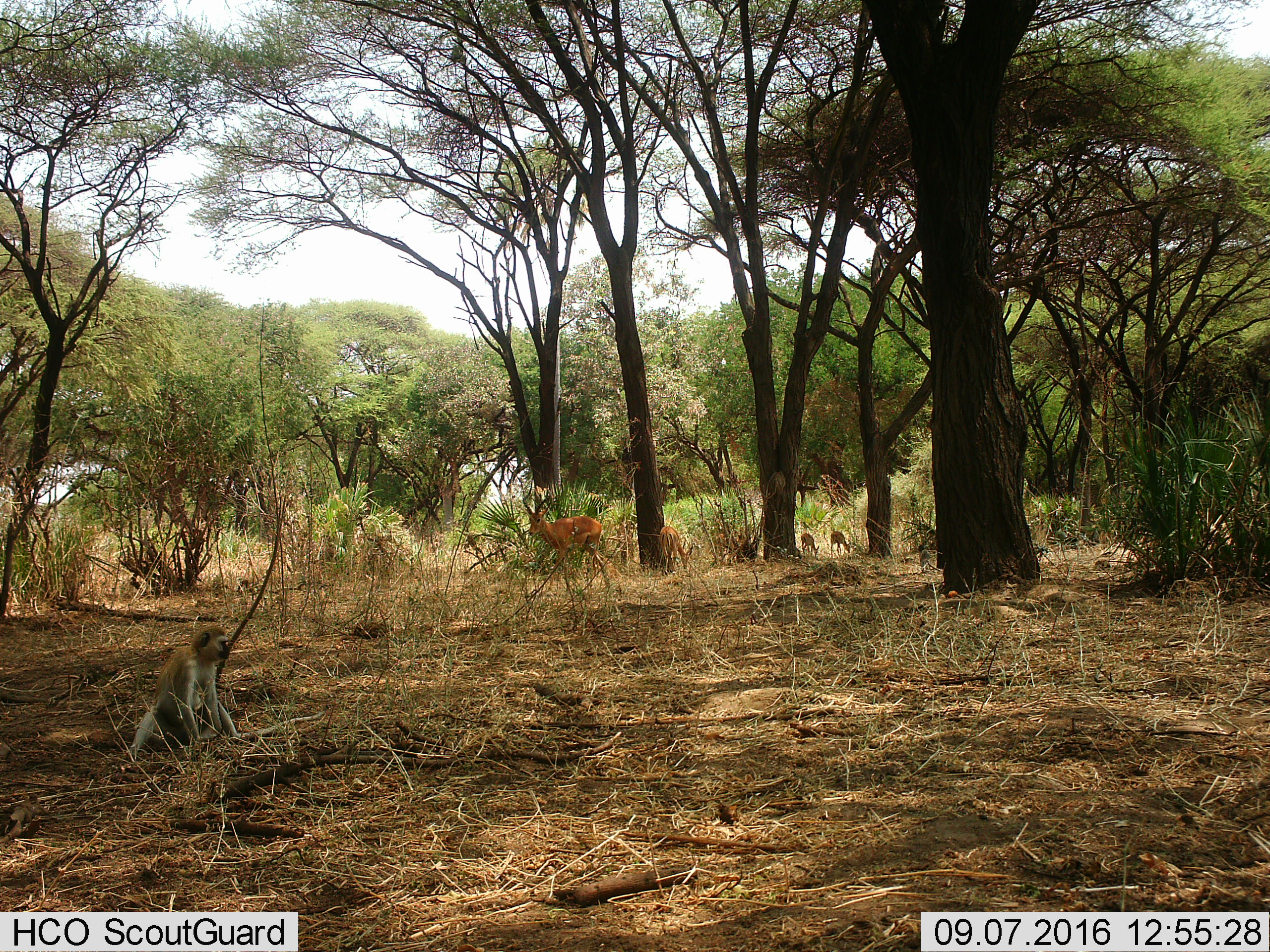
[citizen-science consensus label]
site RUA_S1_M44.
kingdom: Animalia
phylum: Chordata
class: Mammalia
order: Artiodactyla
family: Bovidae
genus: Aepyceros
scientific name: Aepyceros melampus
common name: impala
Impala (Aepyceros melampus), count 4. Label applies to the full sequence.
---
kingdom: Animalia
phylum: Chordata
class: Mammalia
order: Primates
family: Cercopithecidae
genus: Chlorocebus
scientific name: Chlorocebus pygerythrus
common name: vervet monkey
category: monkeyvervet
Monkeyvervet (vervet monkey) (Chlorocebus pygerythrus), count 1. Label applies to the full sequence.